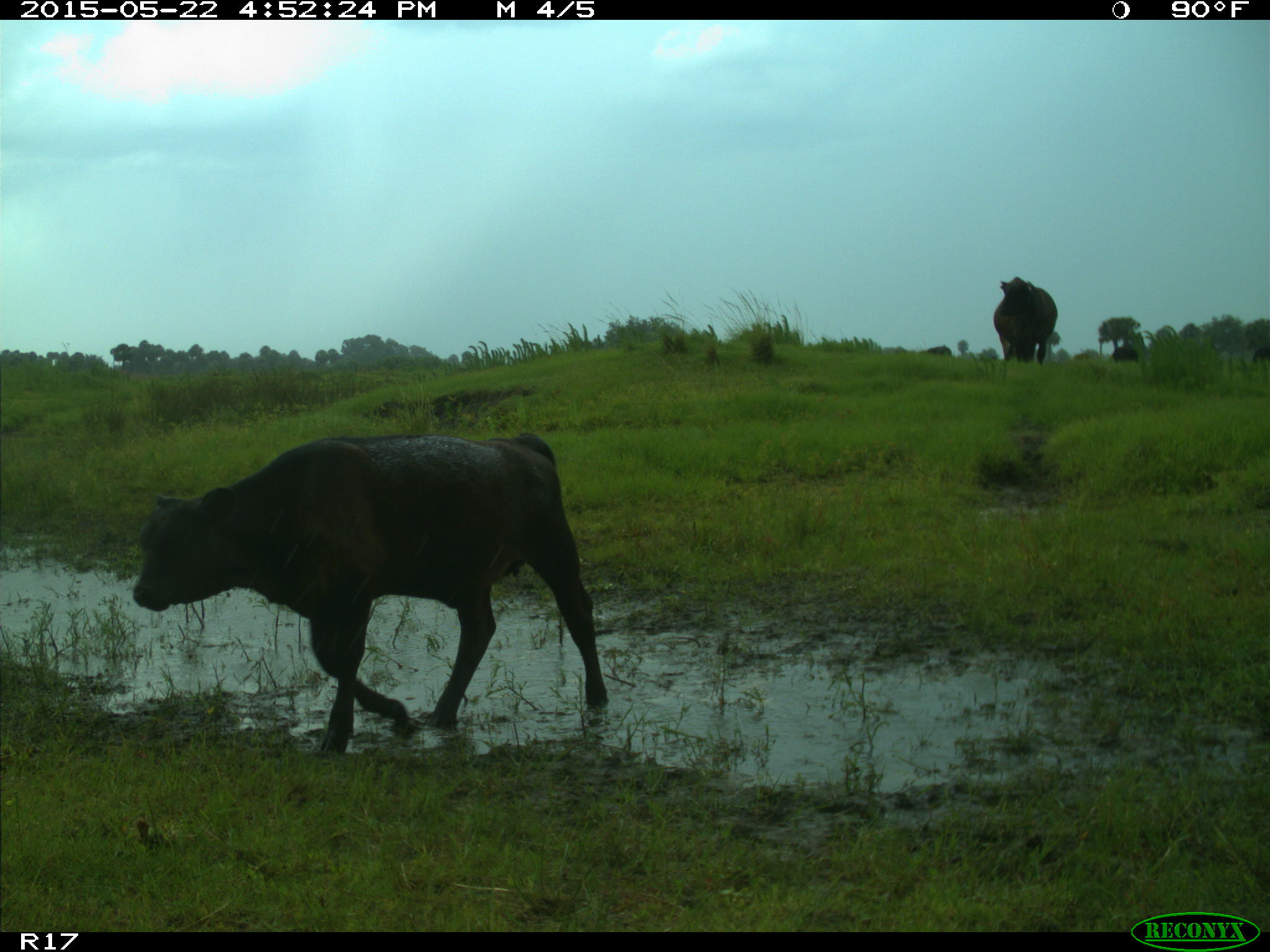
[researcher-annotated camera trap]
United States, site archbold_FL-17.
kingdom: Animalia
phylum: Chordata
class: Mammalia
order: Artiodactyla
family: Bovidae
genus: Bos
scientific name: Bos taurus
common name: domestic cow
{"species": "Bos taurus (domestic cow)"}